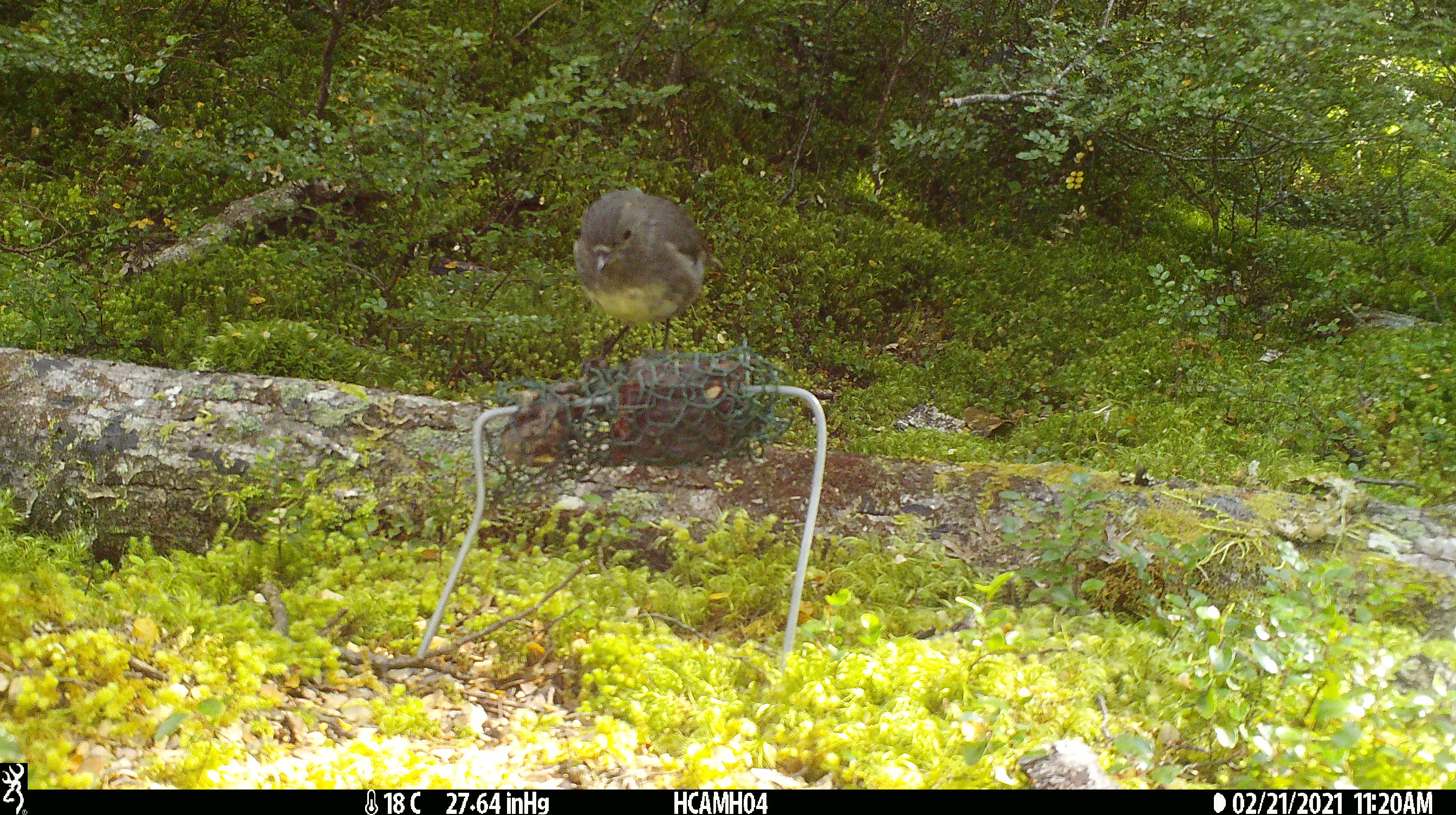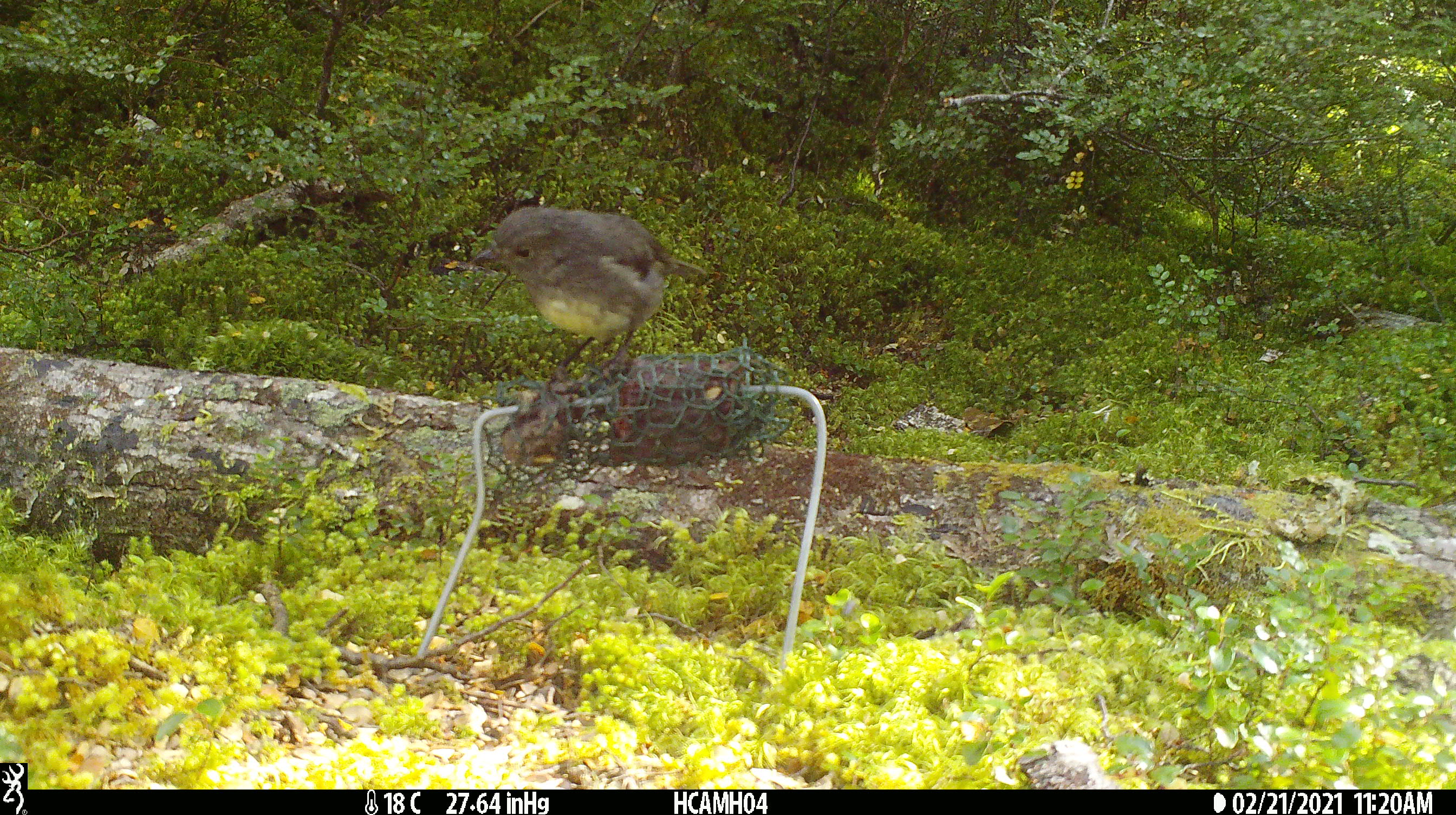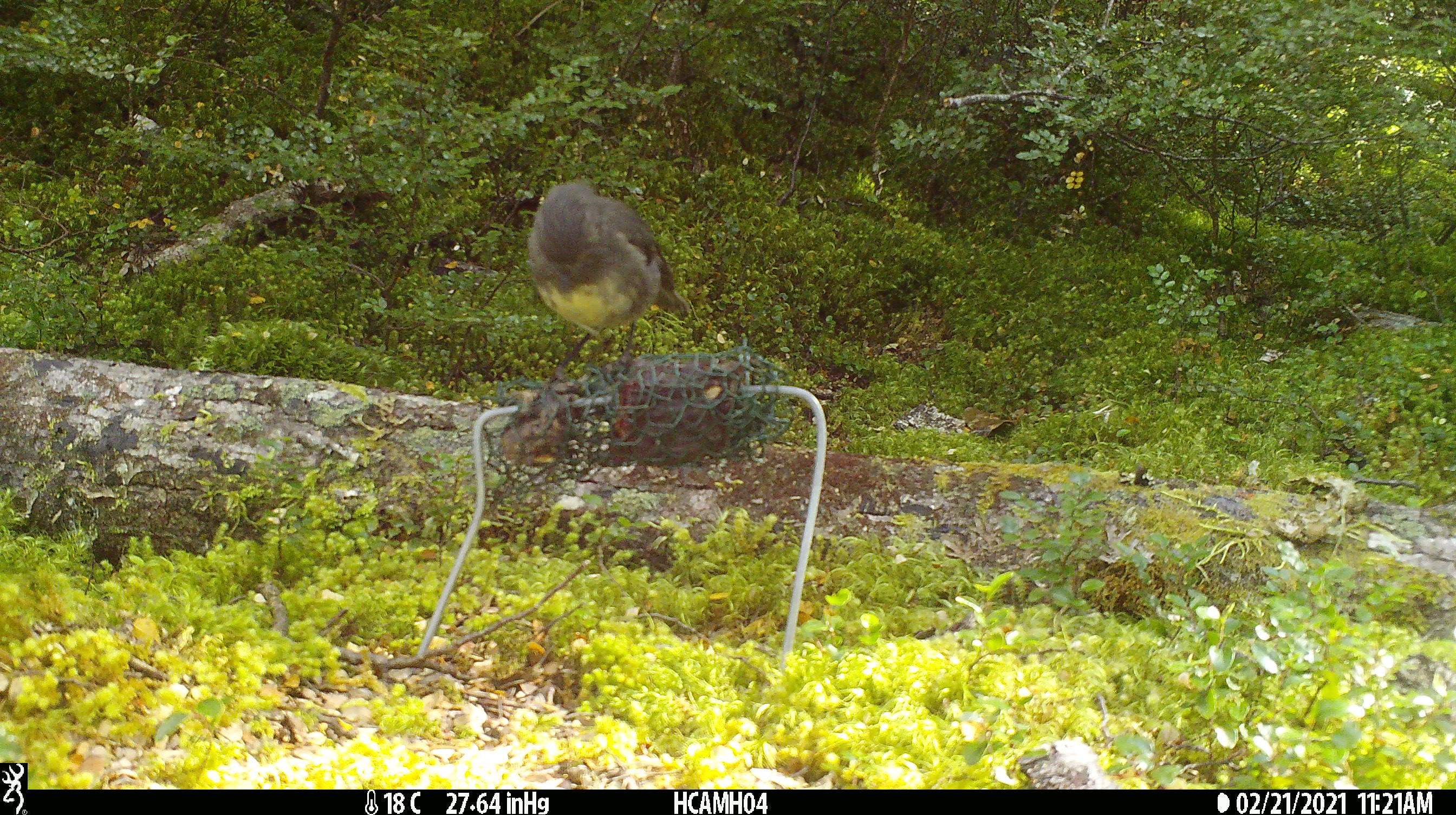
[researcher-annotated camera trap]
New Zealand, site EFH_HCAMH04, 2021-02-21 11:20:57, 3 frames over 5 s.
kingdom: Animalia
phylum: Chordata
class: Aves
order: Passeriformes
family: Petroicidae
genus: Petroica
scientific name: Petroica australis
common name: new zealand robin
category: robin